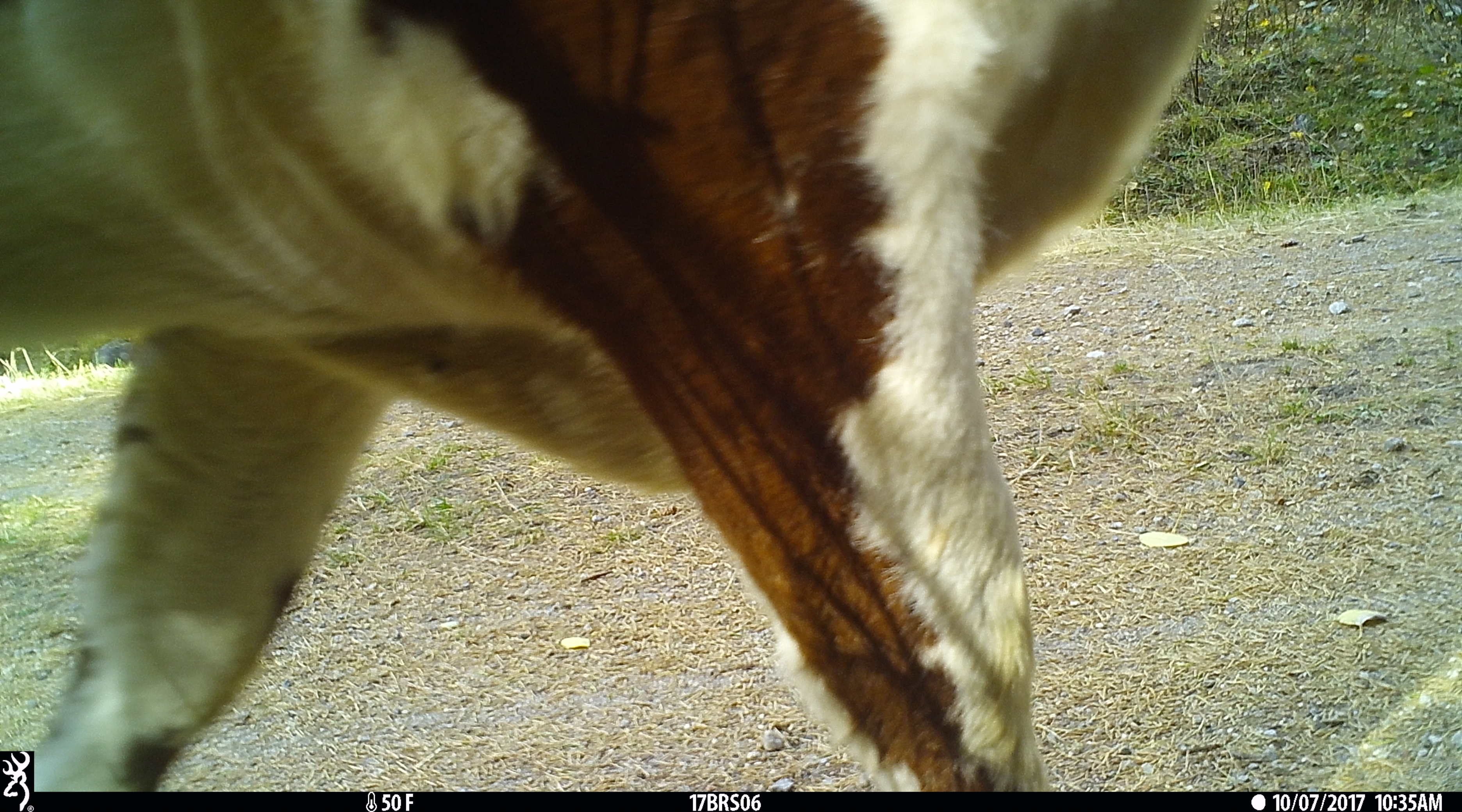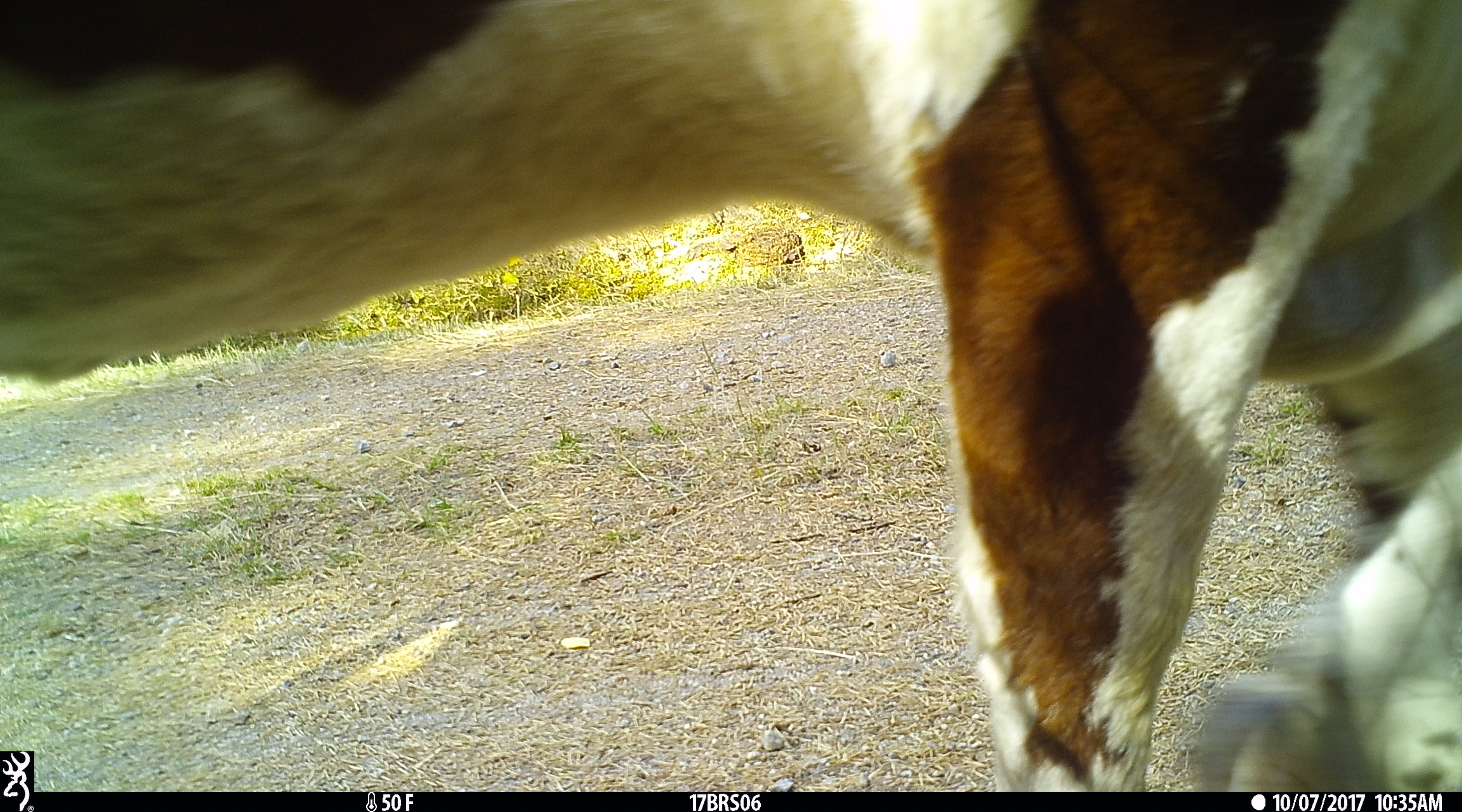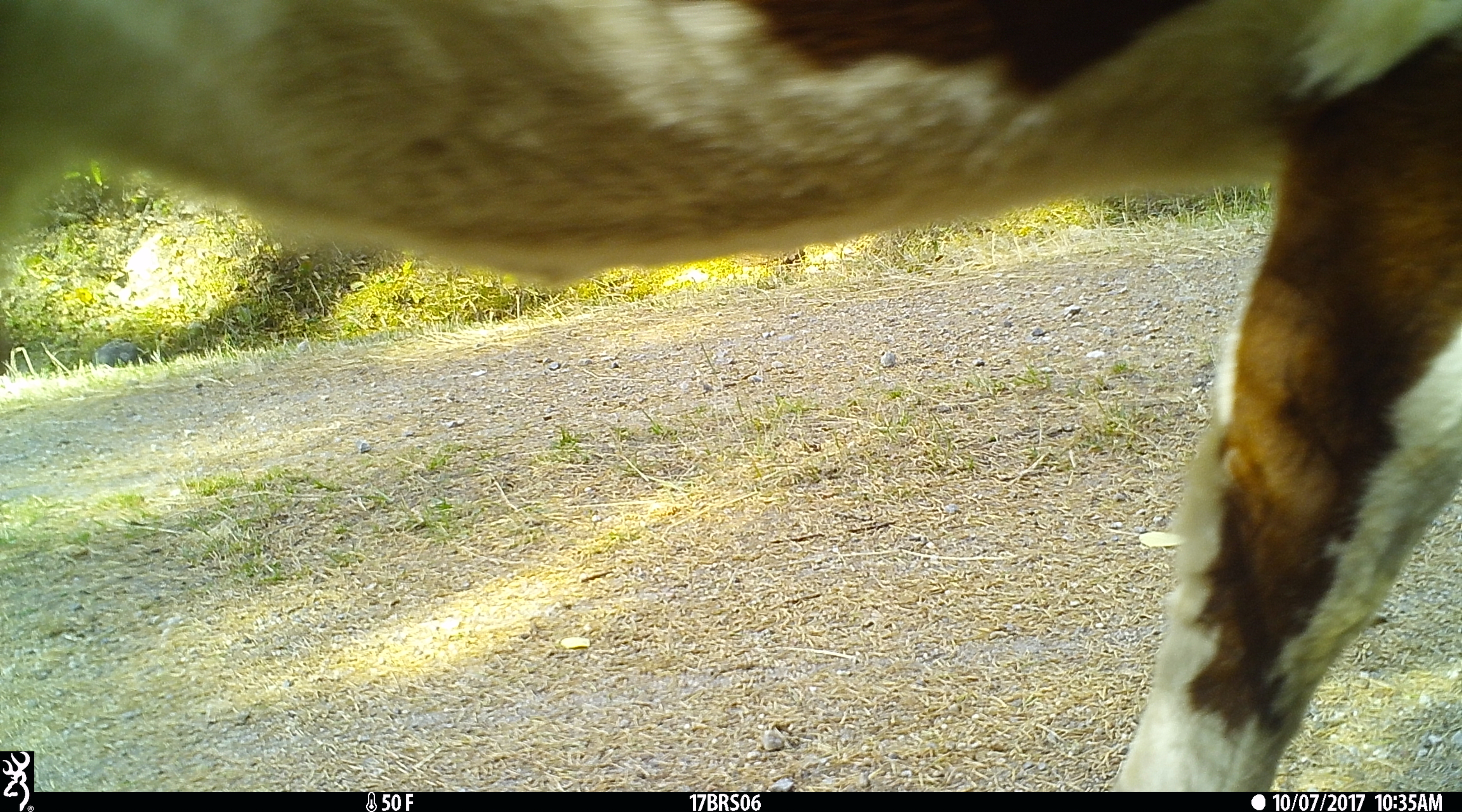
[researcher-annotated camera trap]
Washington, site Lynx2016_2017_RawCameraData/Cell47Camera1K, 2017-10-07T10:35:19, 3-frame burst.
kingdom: Animalia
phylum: Chordata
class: Mammalia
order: Artiodactyla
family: Bovidae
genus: Bos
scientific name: Bos taurus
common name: domestic cattle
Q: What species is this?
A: Domestic cattle (Bos taurus).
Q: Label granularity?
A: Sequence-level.